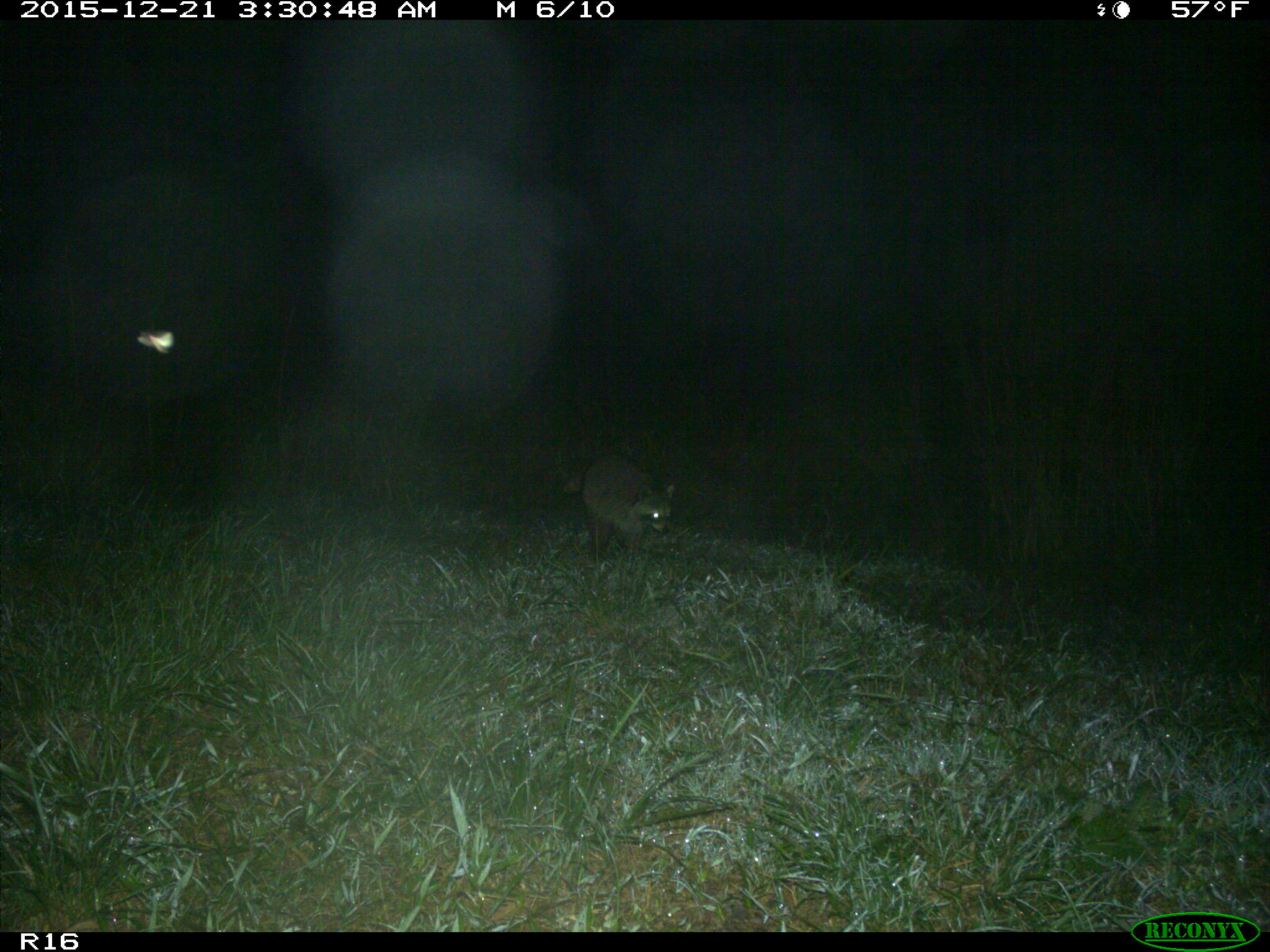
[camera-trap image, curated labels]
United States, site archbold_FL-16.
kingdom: Animalia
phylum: Chordata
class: Mammalia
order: Carnivora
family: Procyonidae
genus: Procyon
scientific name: Procyon lotor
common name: common raccoon